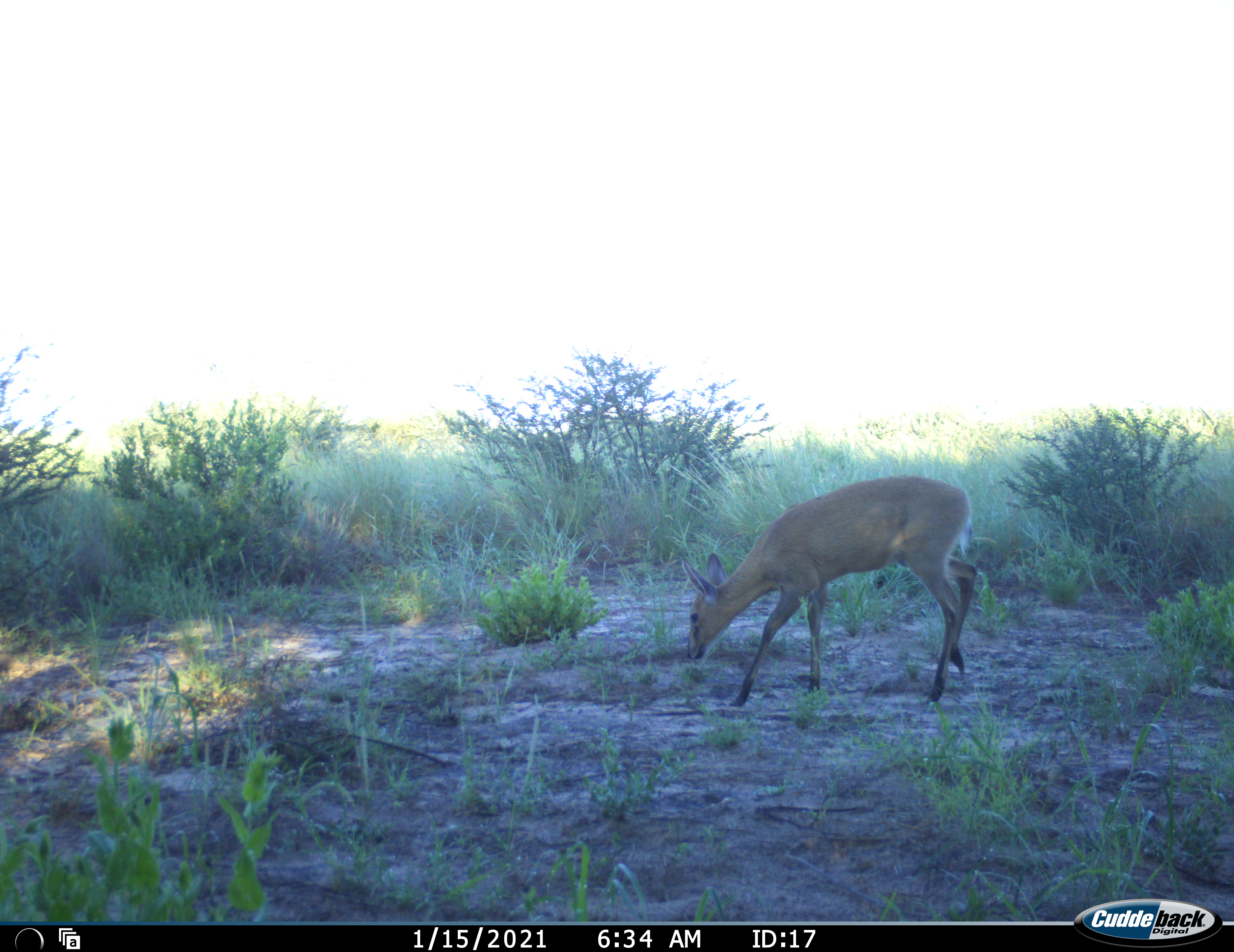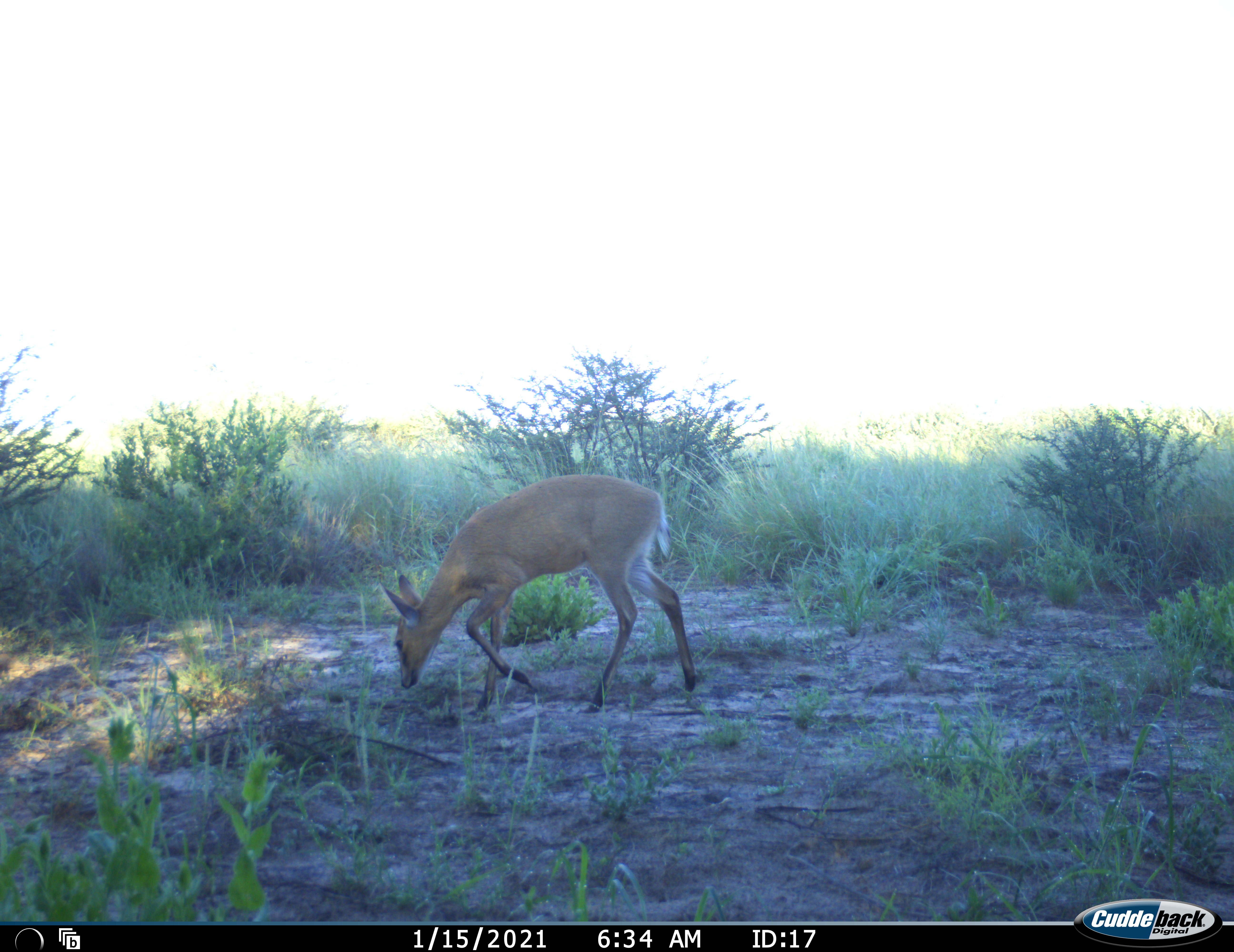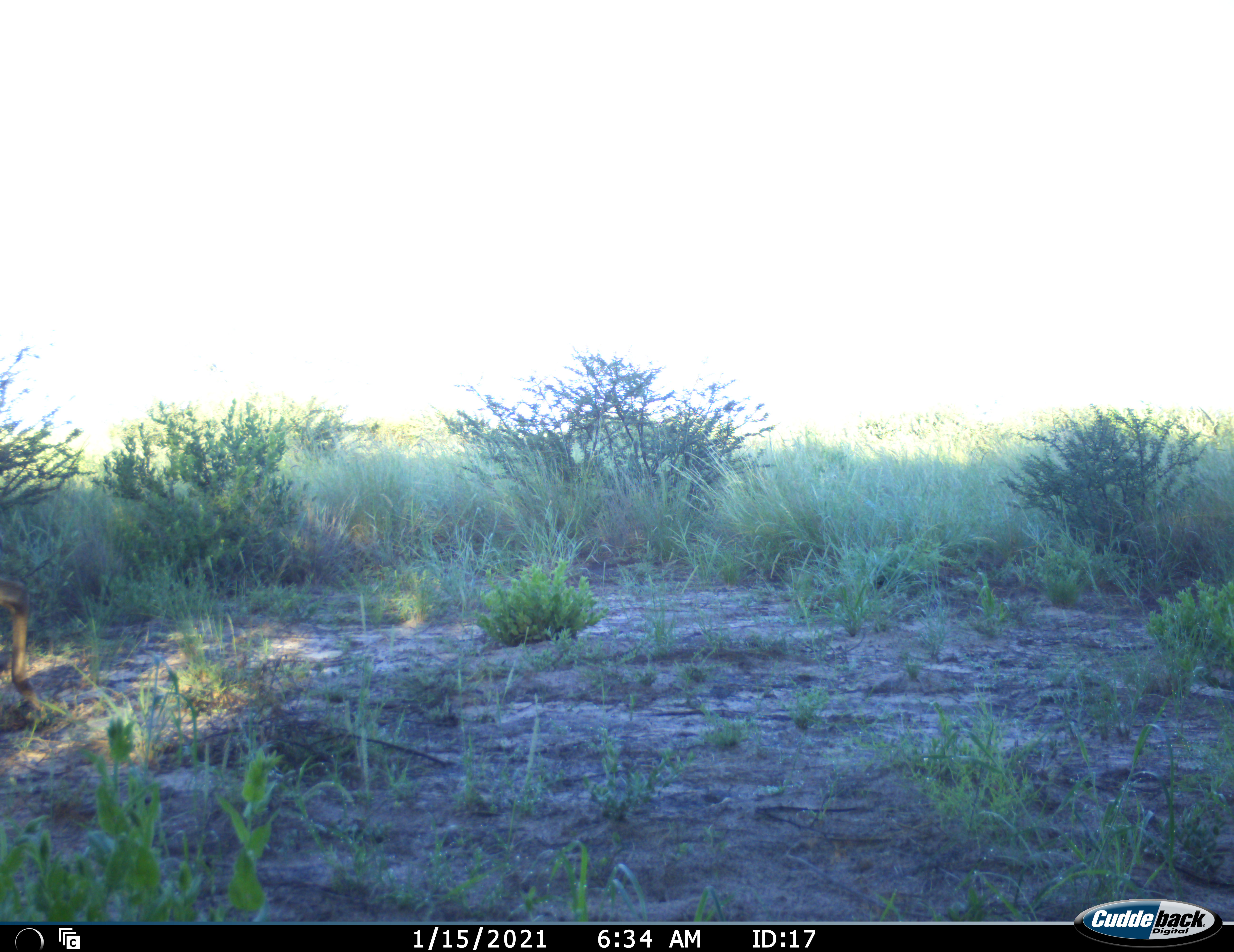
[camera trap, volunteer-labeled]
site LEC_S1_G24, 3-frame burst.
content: unidentified animal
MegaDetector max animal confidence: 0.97